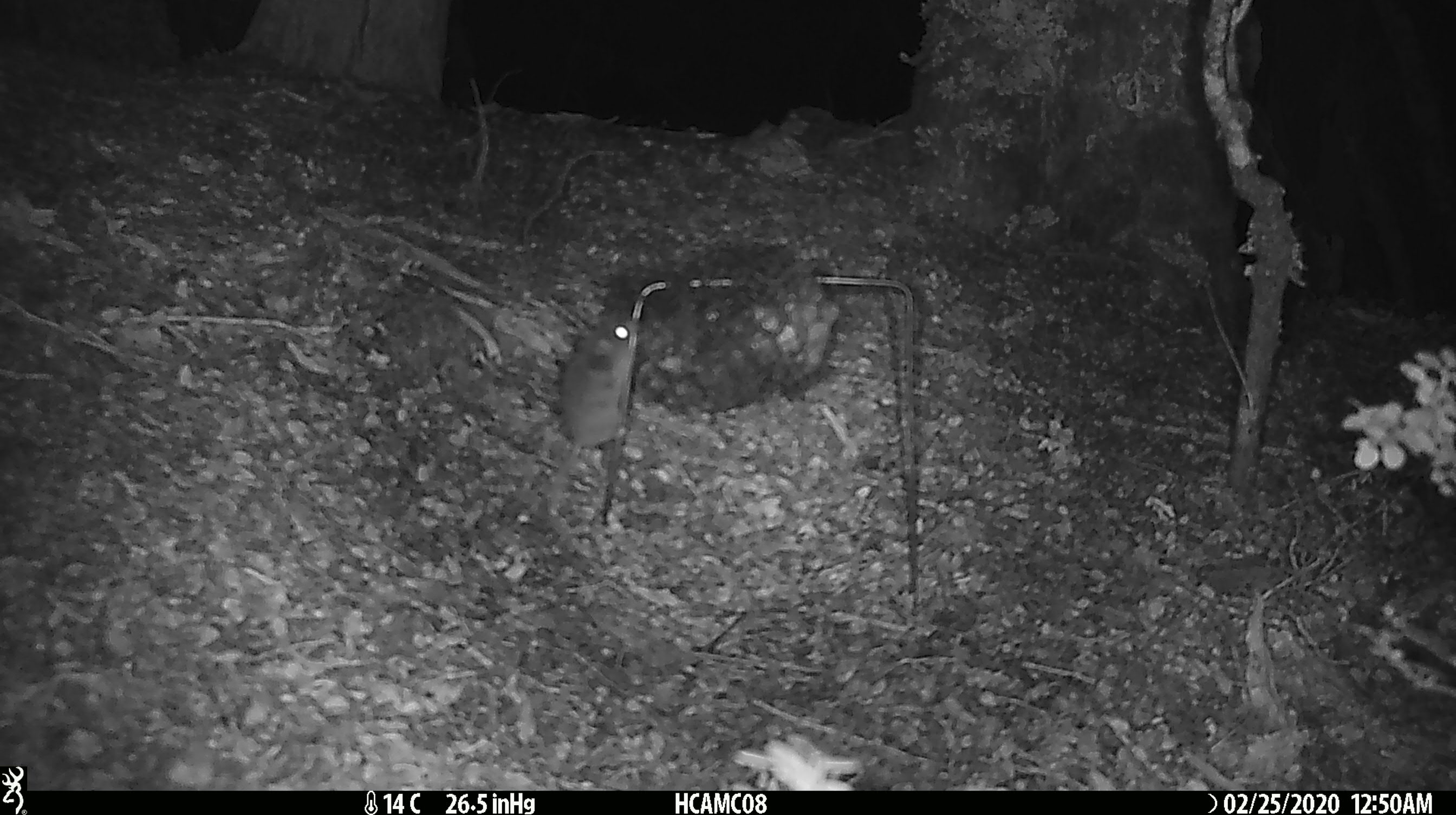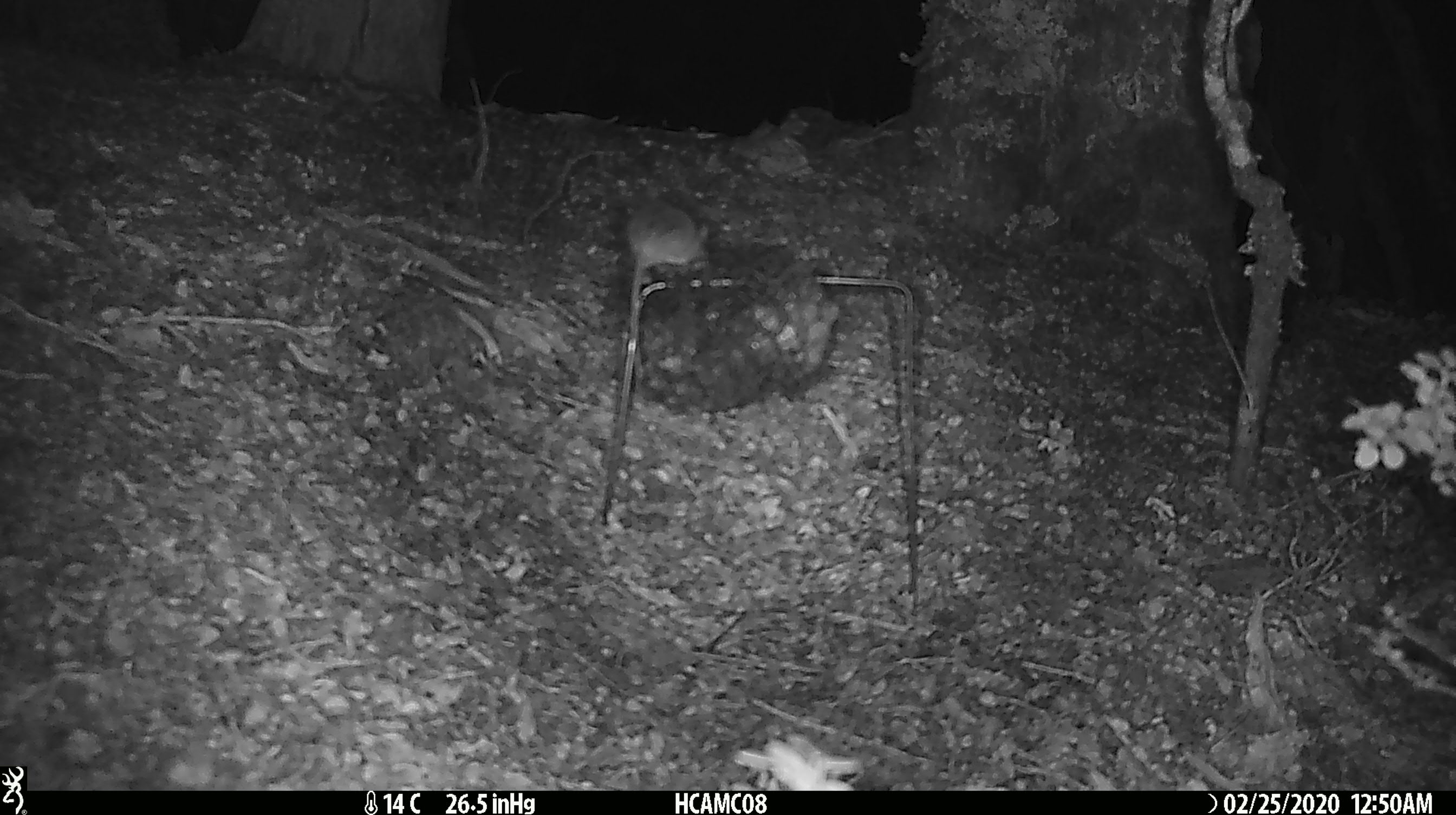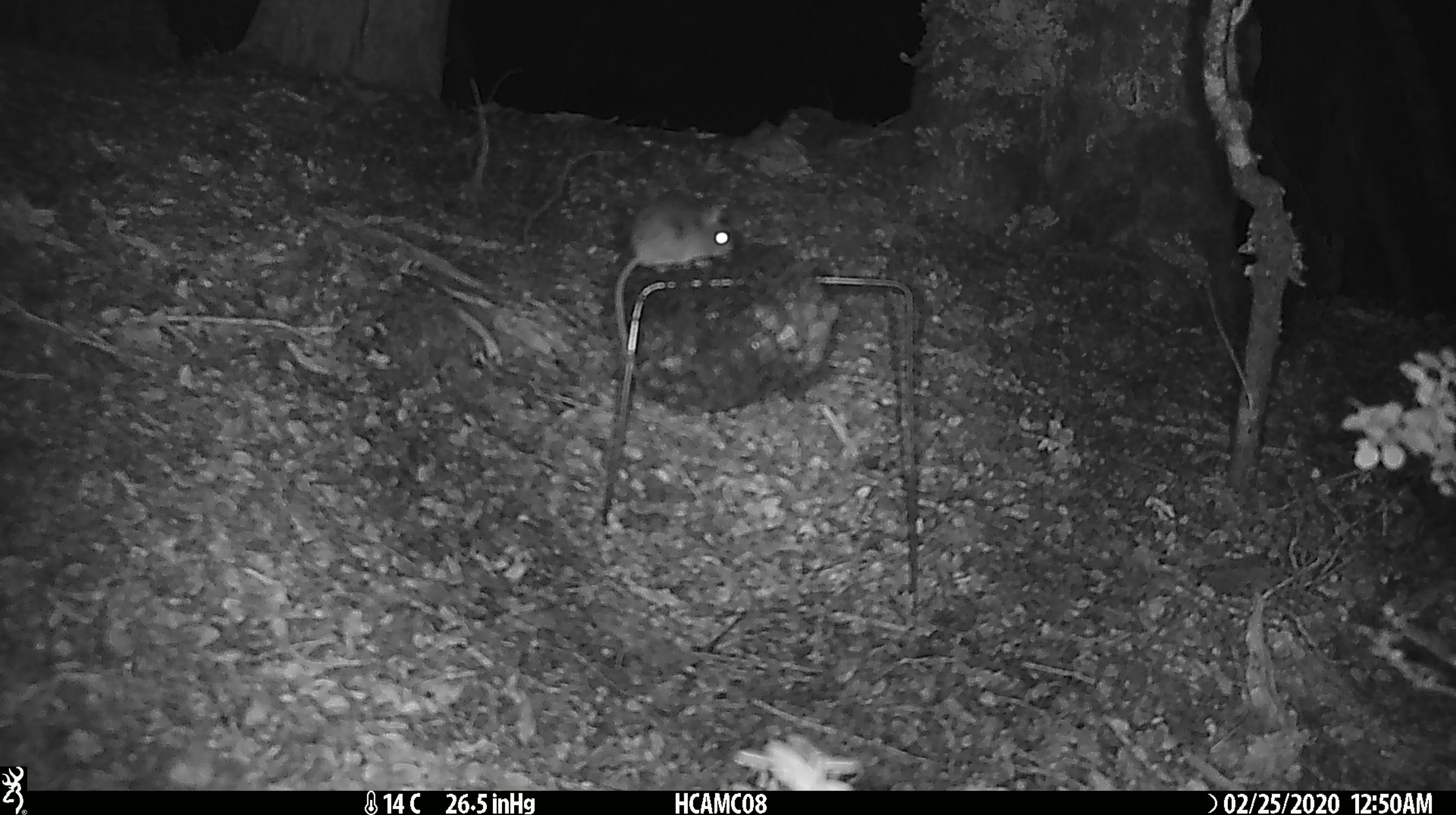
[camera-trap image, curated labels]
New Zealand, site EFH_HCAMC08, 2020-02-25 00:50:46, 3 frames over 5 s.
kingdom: Animalia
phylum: Chordata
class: Mammalia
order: Rodentia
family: Muridae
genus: Mus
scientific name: Mus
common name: mouse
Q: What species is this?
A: Mouse (Mus).